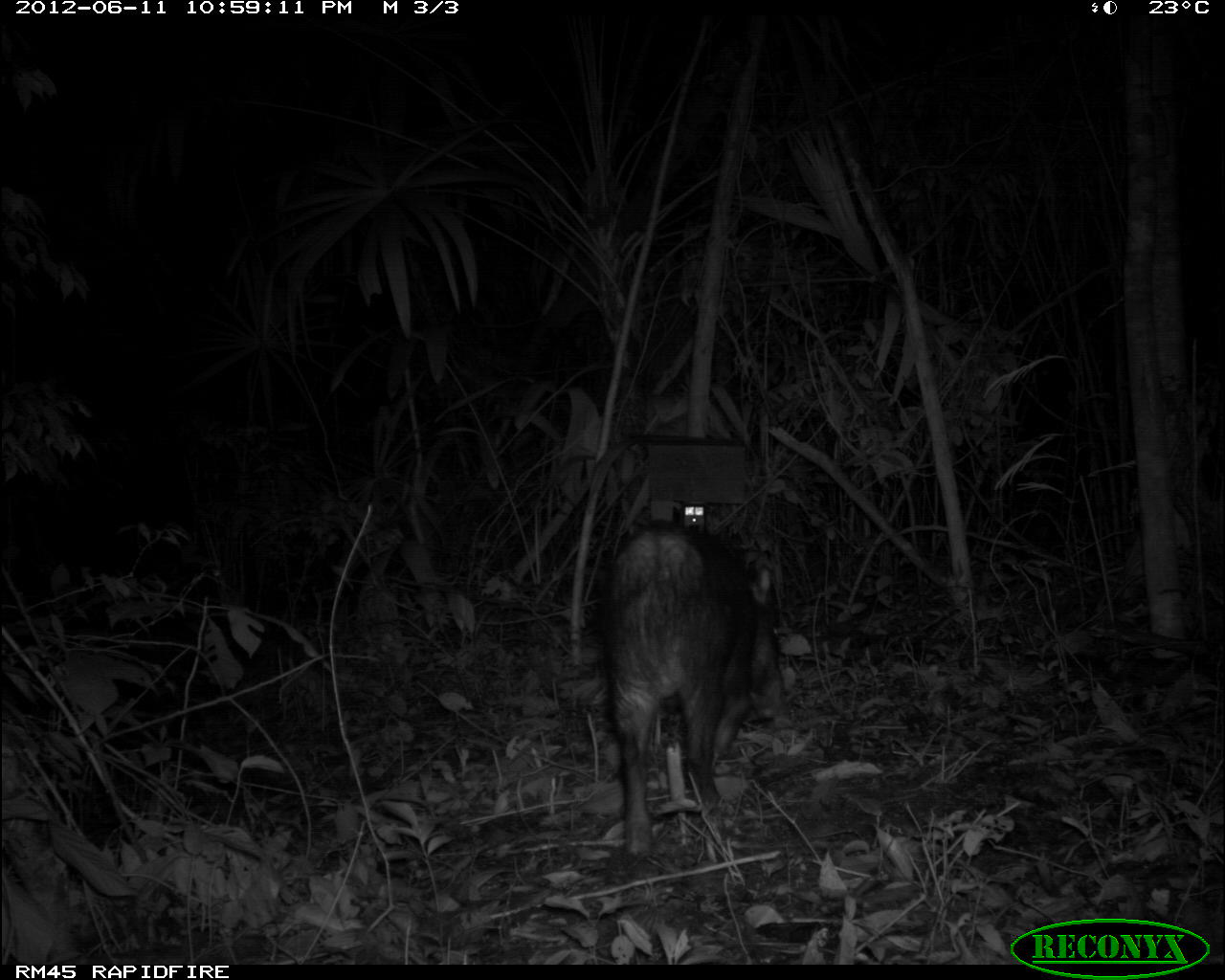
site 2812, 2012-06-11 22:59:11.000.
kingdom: Animalia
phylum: Chordata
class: Mammalia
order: Artiodactyla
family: Tayassuidae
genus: Tayassu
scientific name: Tayassu pecari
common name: white-lipped peccary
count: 18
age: adult